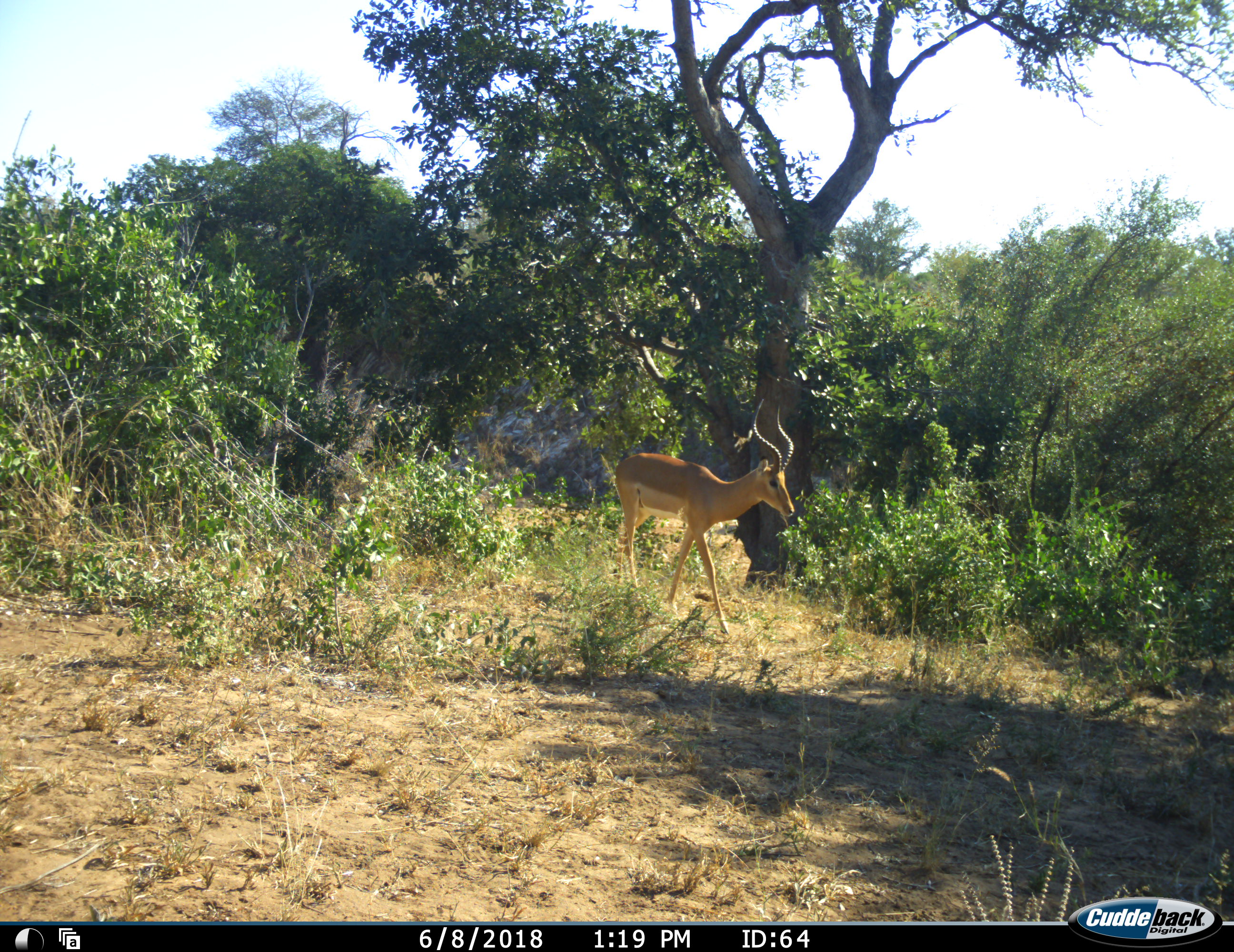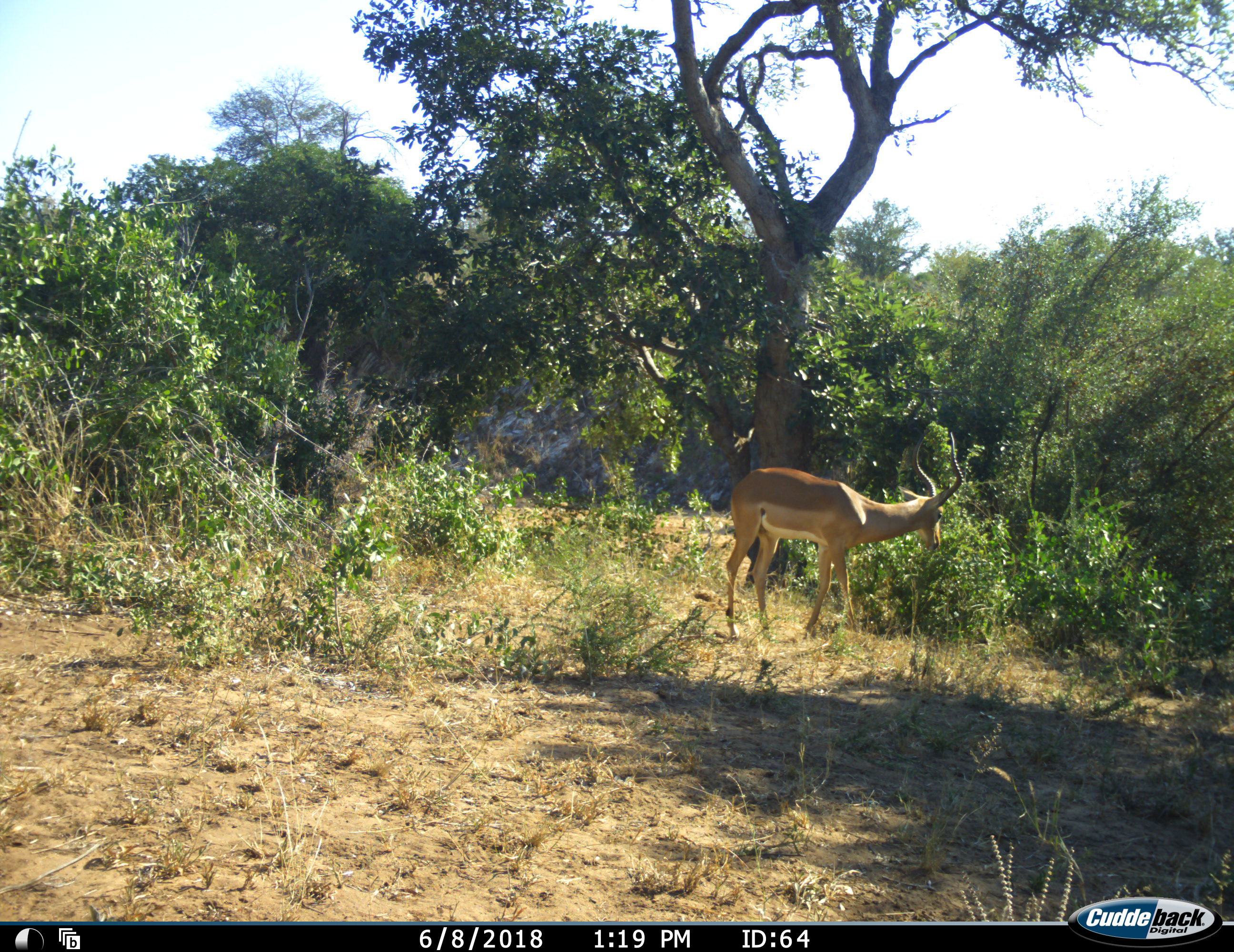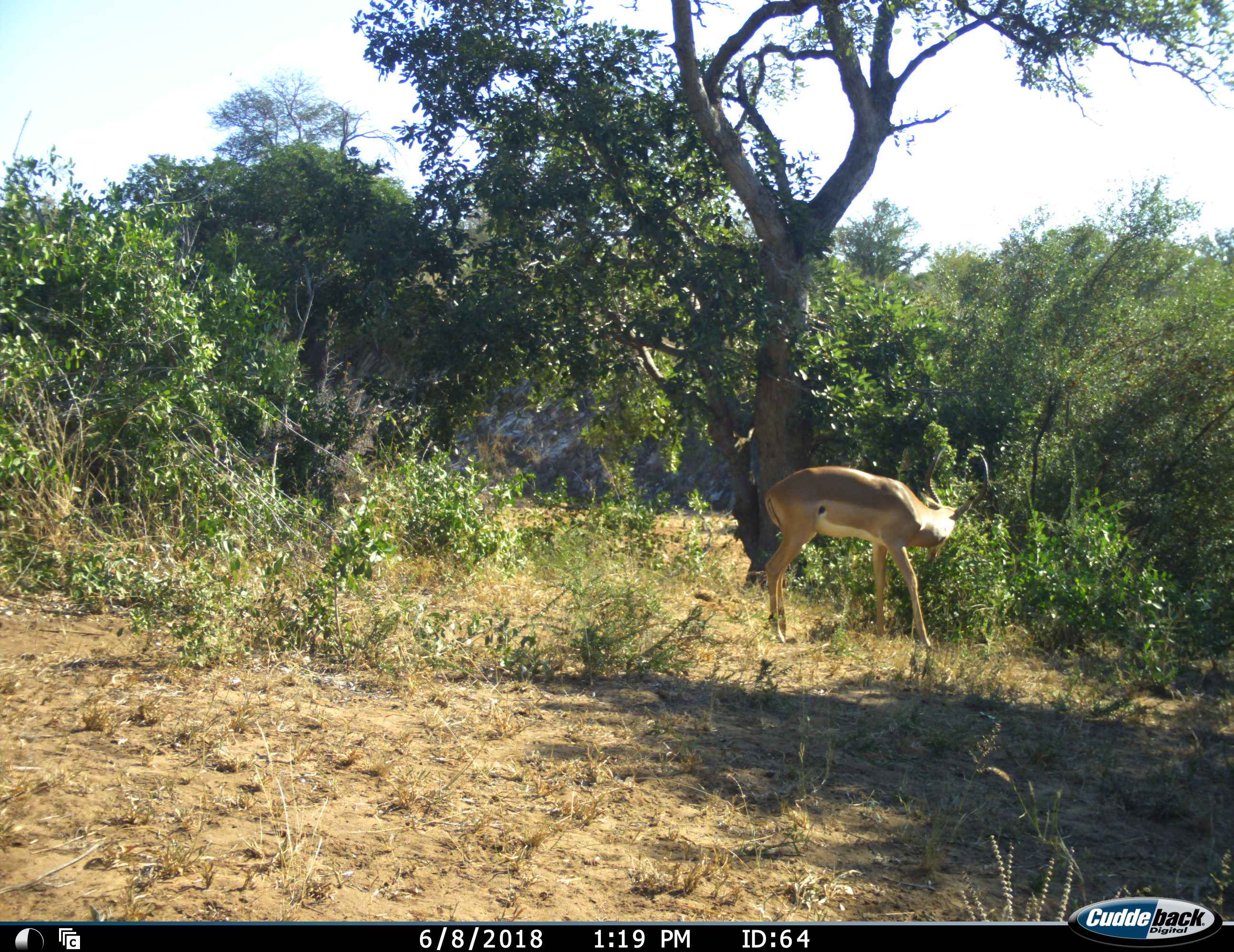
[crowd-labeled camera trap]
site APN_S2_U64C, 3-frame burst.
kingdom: Animalia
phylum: Chordata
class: Mammalia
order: Artiodactyla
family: Bovidae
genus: Aepyceros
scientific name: Aepyceros melampus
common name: impala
Impala (Aepyceros melampus), count 1. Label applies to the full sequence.